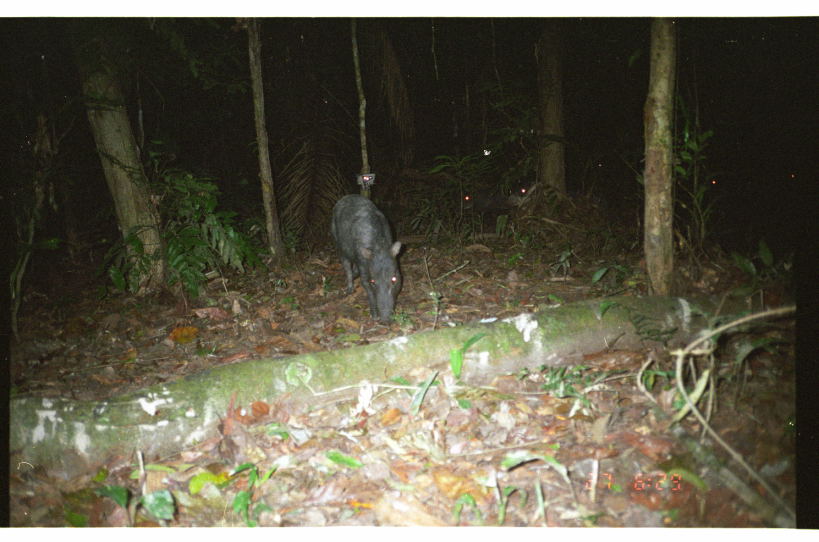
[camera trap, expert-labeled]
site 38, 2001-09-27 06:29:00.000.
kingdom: Animalia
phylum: Chordata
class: Mammalia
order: Artiodactyla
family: Tayassuidae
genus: Tayassu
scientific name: Tayassu pecari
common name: white-lipped peccary